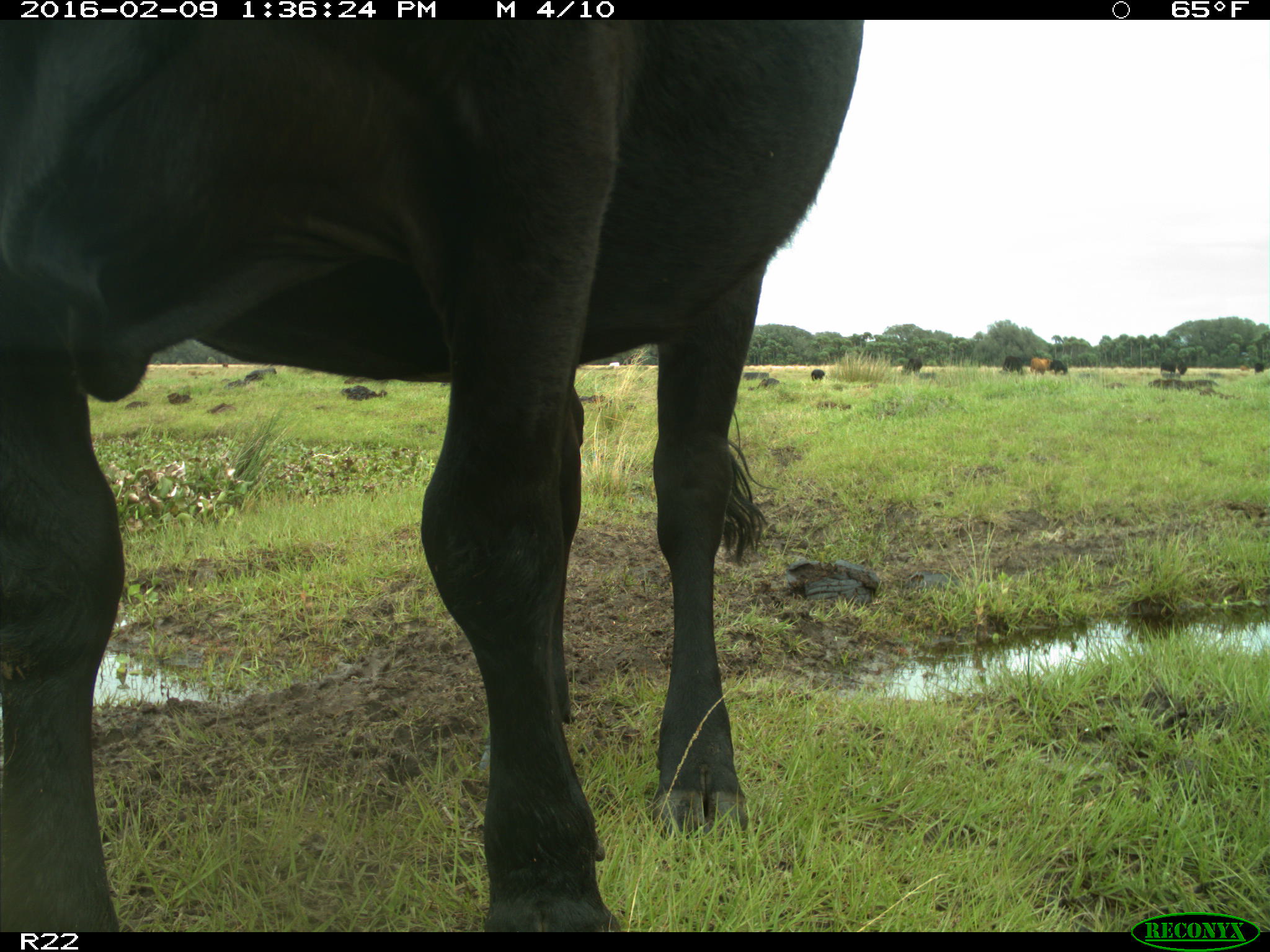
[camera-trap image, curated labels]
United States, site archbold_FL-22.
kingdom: Animalia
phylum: Chordata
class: Mammalia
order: Artiodactyla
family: Bovidae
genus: Bos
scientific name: Bos taurus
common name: domestic cow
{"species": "Bos taurus (domestic cow)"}